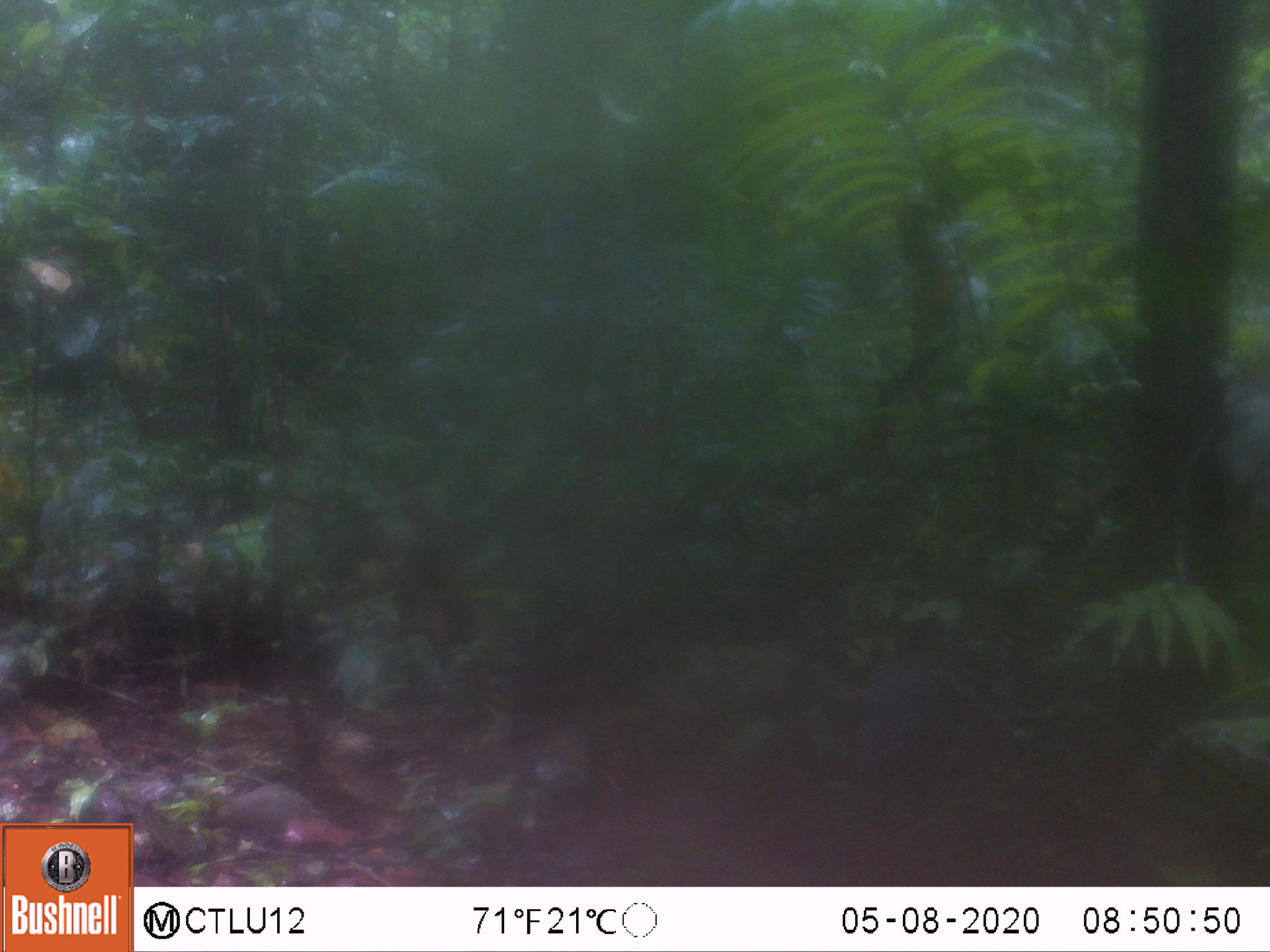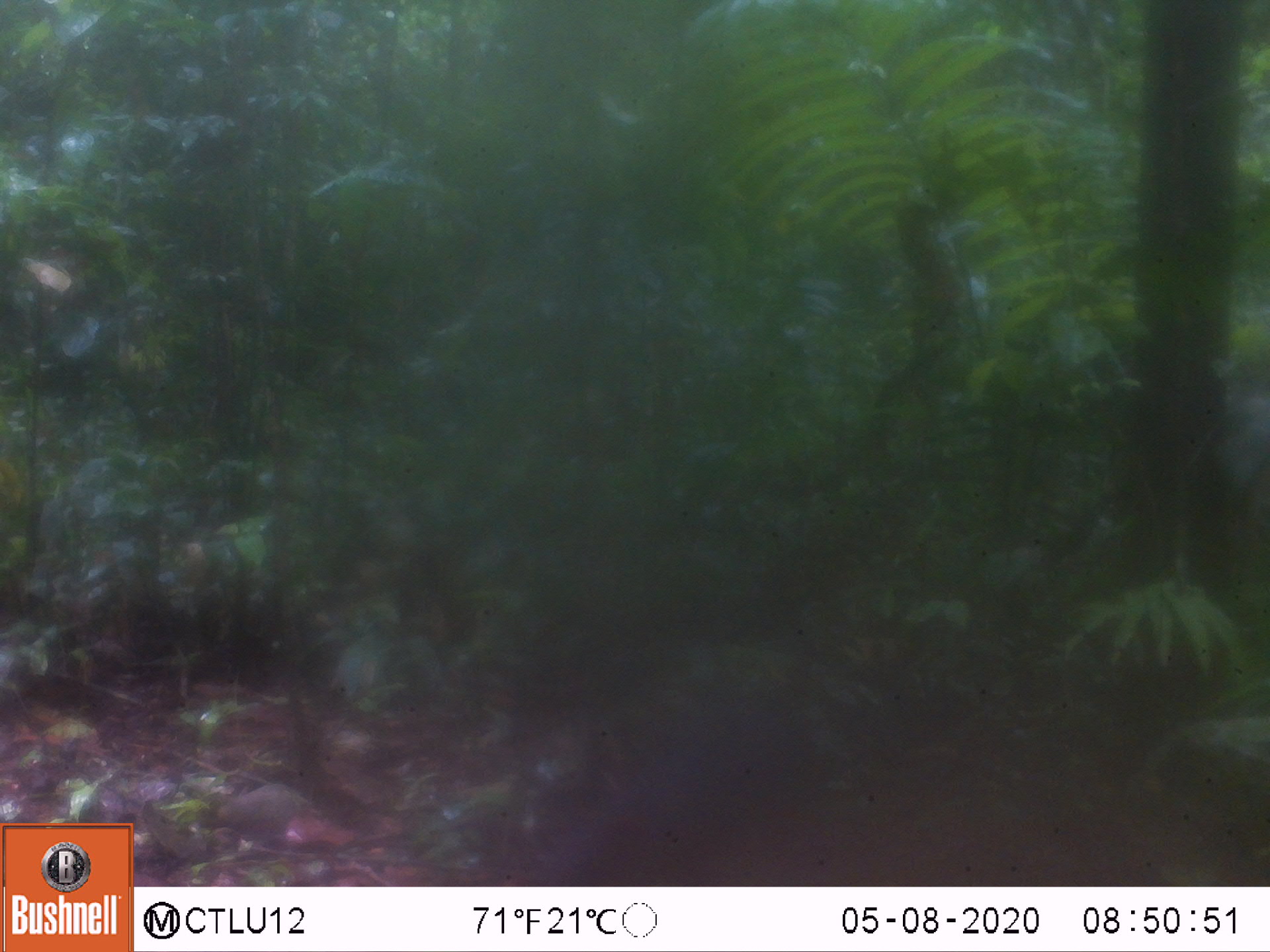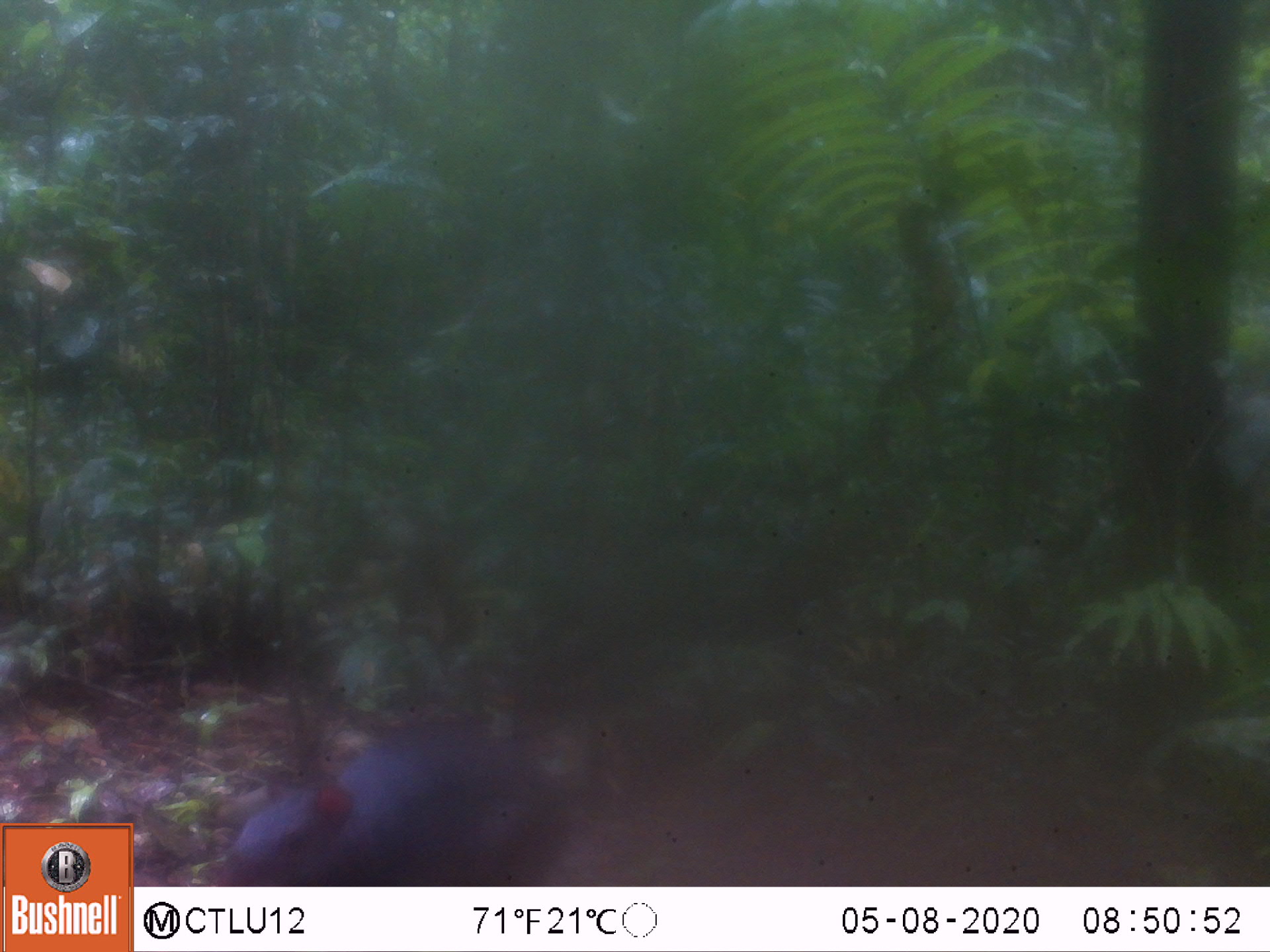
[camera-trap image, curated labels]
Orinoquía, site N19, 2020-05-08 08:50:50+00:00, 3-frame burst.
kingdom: Animalia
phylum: Chordata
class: Mammalia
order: Rodentia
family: Dasyproctidae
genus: Dasyprocta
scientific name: Dasyprocta fuliginosa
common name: black agouti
Black agouti (Dasyprocta fuliginosa).